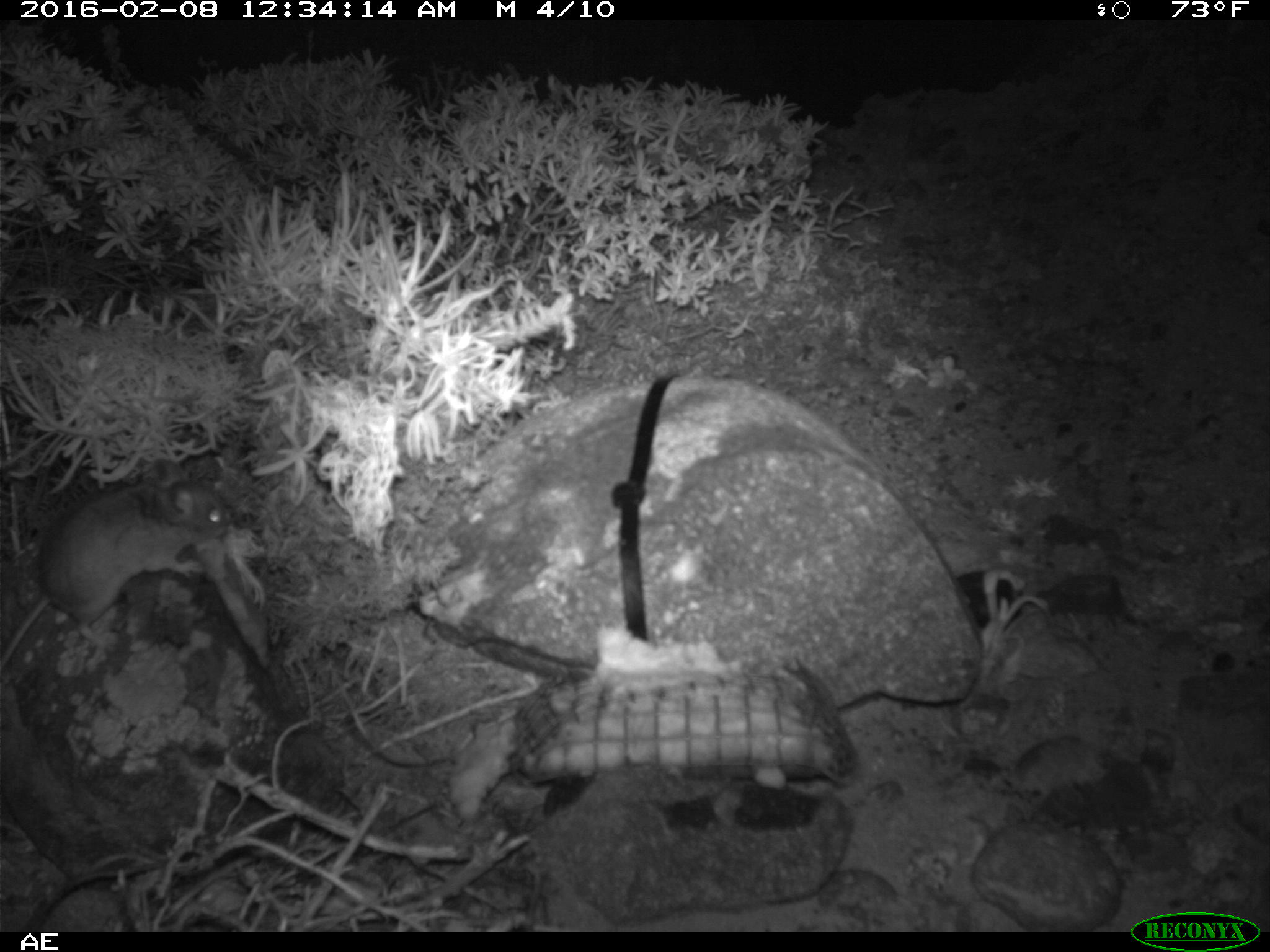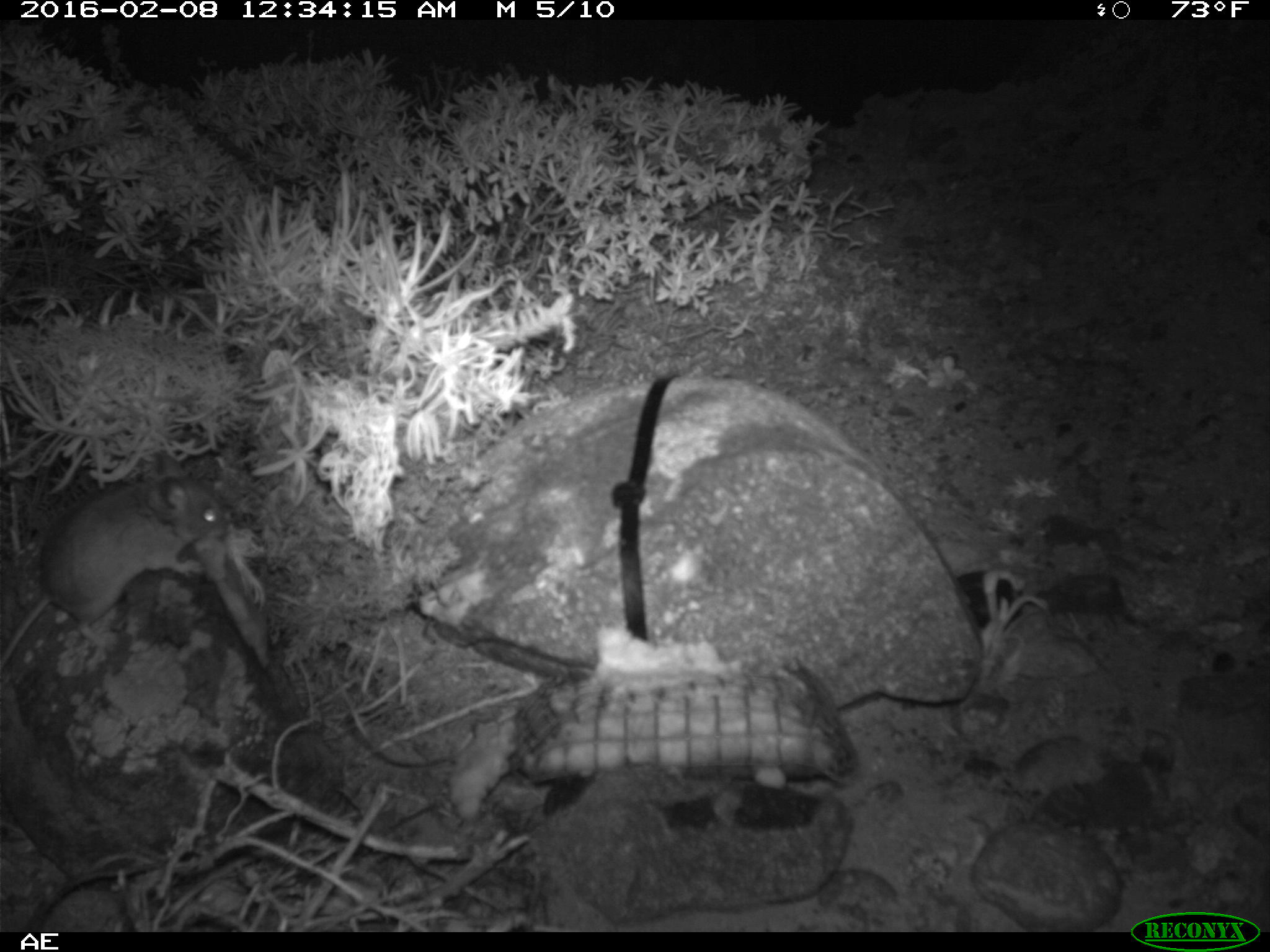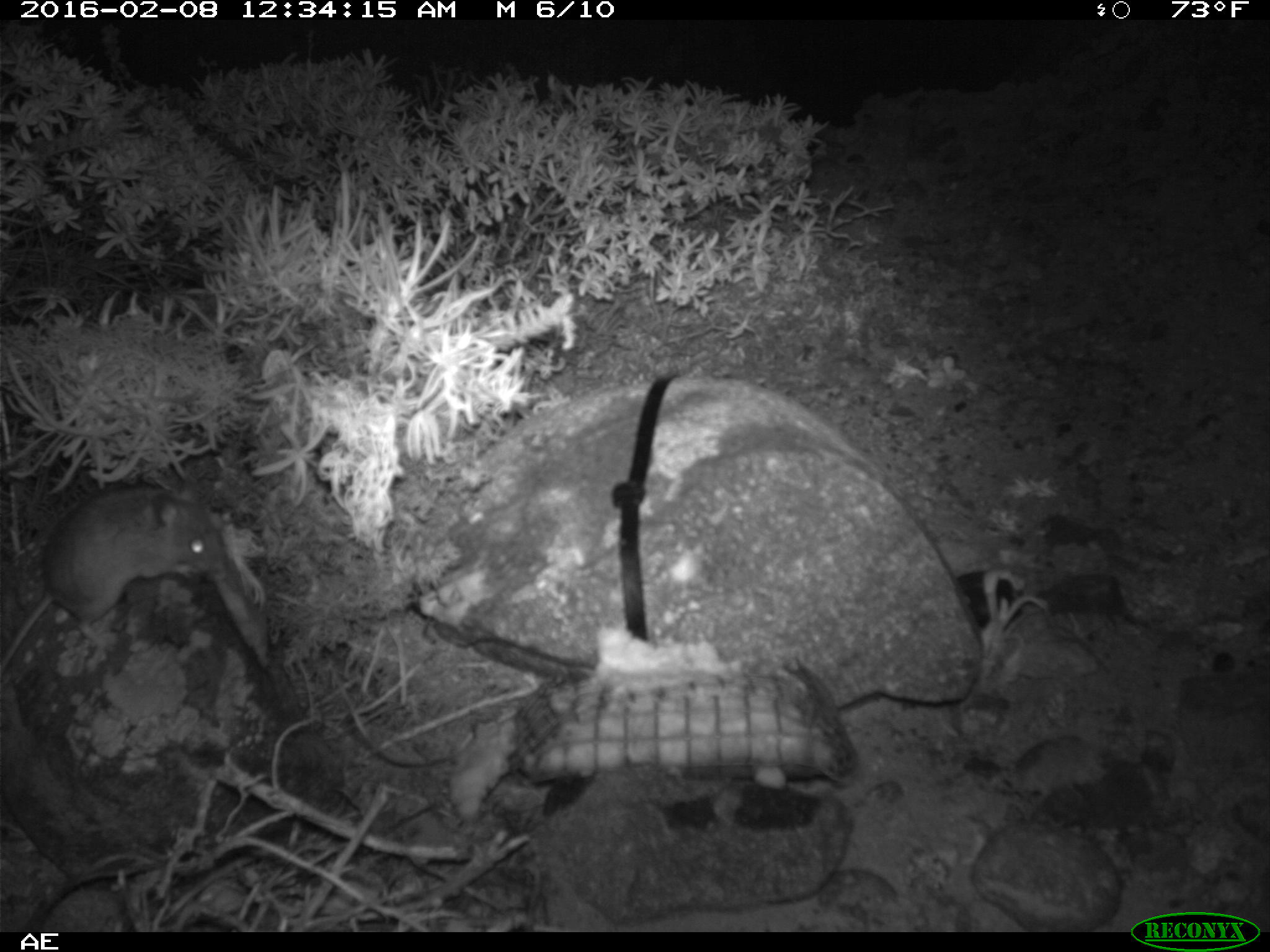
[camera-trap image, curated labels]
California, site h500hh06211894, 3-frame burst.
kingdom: Animalia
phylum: Chordata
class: Mammalia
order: Rodentia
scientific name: Rodentia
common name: rodent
Rodent (Rodentia).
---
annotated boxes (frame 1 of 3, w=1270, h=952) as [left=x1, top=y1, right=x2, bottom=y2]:
rodent: [left=0, top=457, right=226, bottom=672]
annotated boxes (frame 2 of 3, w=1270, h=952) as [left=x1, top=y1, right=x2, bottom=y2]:
rodent: [left=0, top=452, right=226, bottom=669]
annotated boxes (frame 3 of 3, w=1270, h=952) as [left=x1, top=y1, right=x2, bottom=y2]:
rodent: [left=0, top=473, right=222, bottom=681]